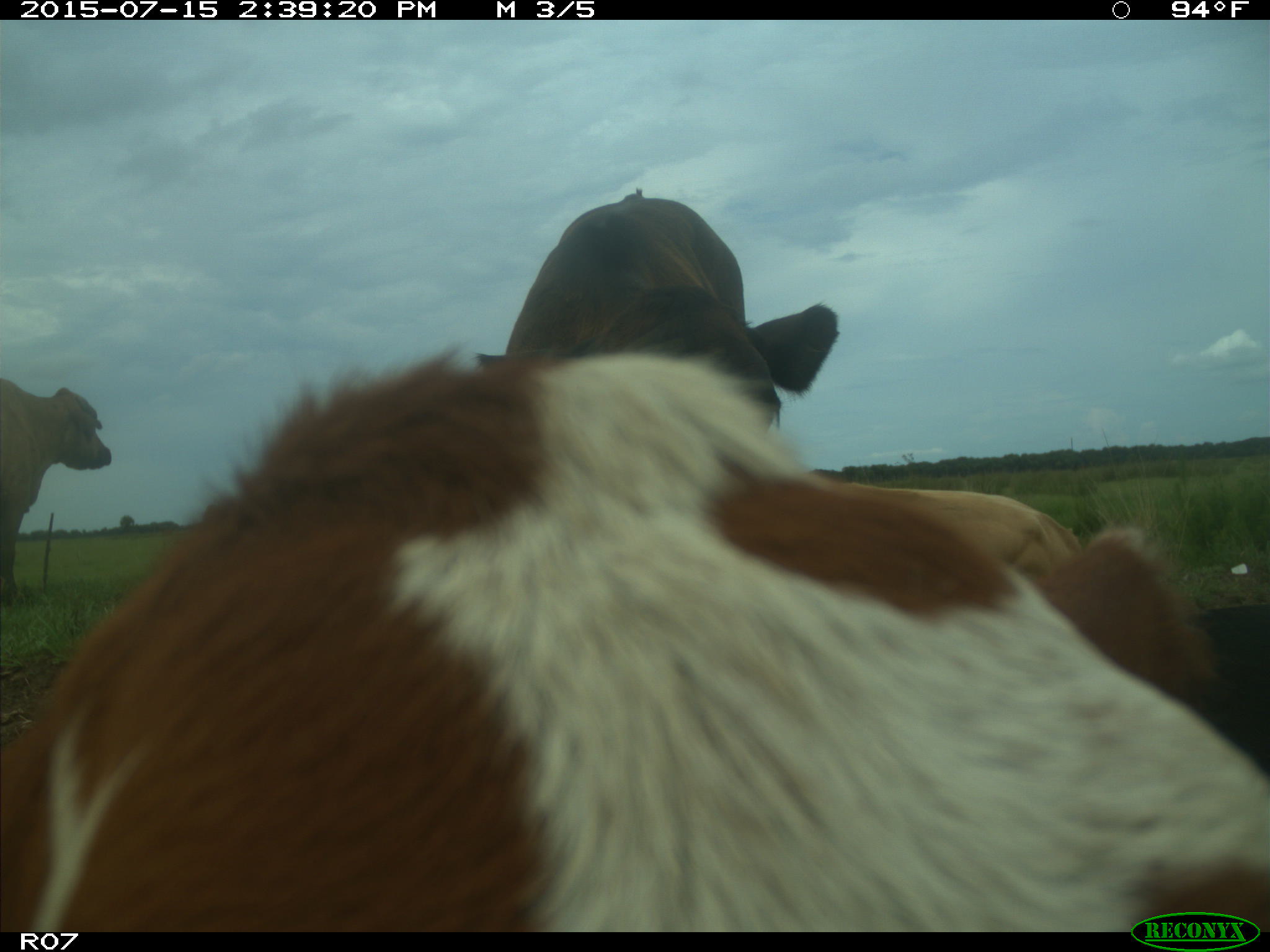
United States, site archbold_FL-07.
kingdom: Animalia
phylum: Chordata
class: Mammalia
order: Artiodactyla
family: Bovidae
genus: Bos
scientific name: Bos taurus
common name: domestic cow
Bos taurus (domestic cow).